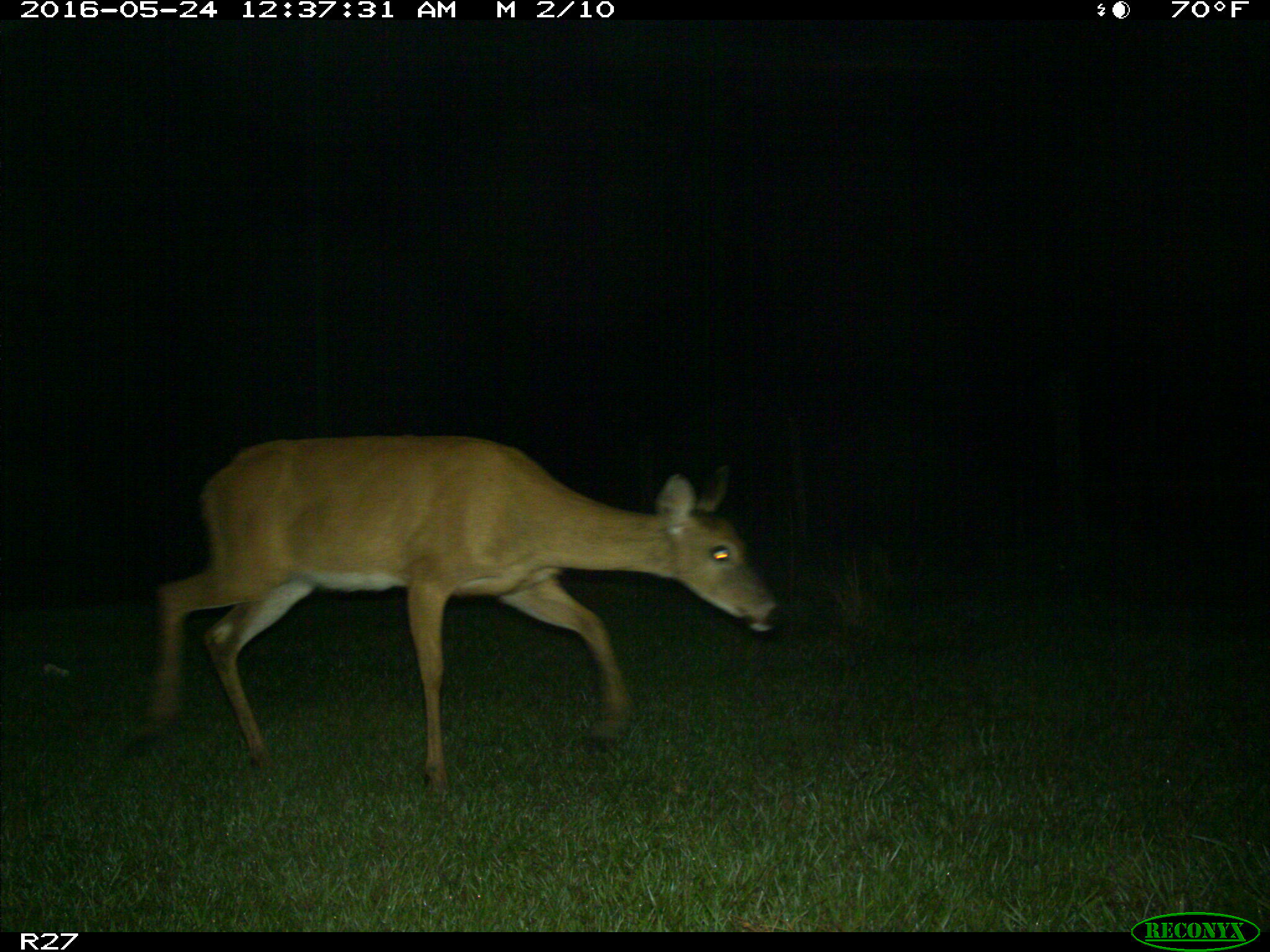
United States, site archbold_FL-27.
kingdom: Animalia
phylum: Chordata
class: Mammalia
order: Artiodactyla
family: Cervidae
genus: Odocoileus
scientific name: Odocoileus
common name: deer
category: unidentified deer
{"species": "unidentified deer (deer) (Odocoileus)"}